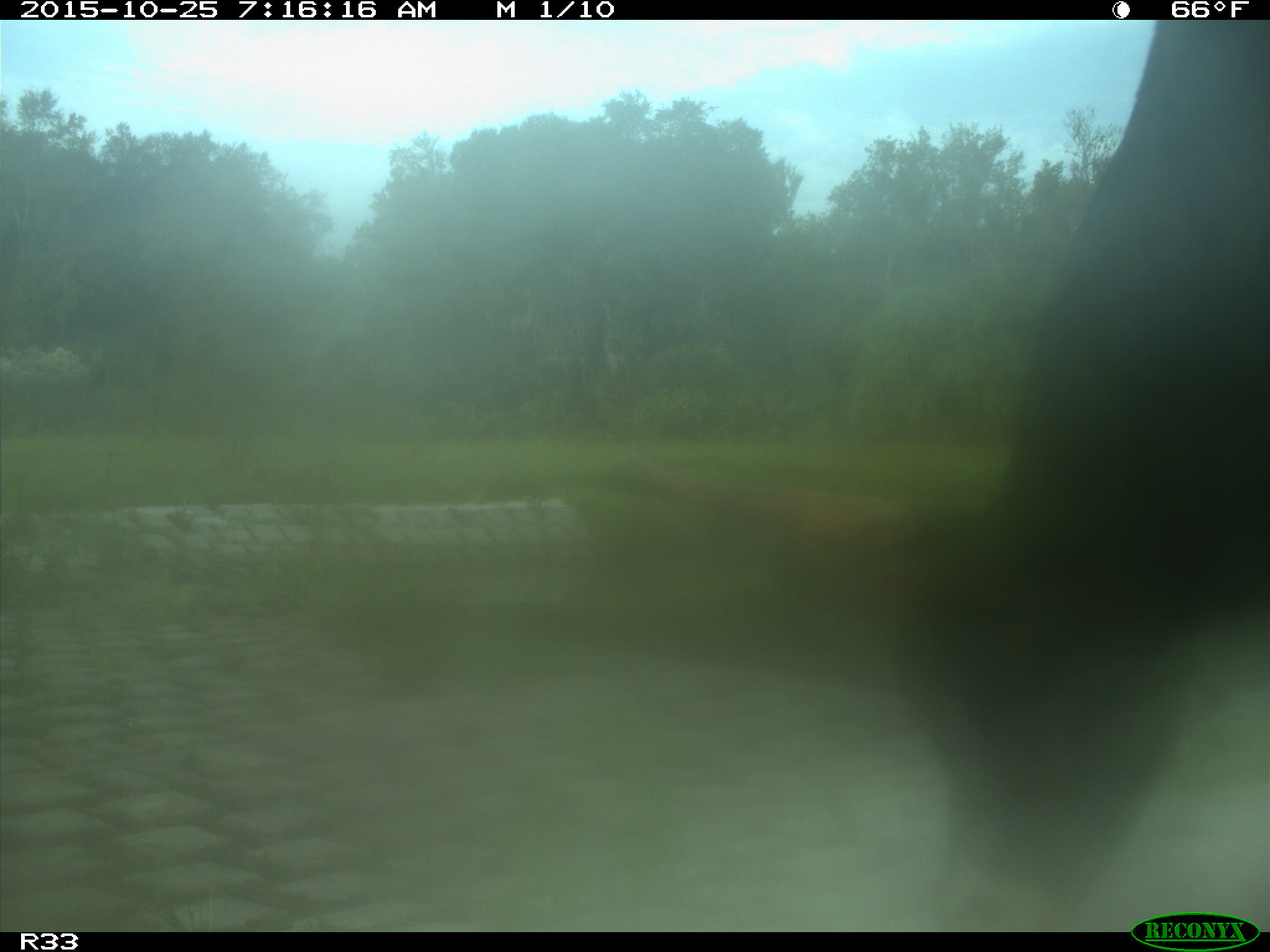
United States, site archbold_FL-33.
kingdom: Animalia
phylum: Chordata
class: Mammalia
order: Artiodactyla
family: Bovidae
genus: Bos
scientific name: Bos taurus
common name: domestic cow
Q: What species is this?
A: Bos taurus (domestic cow).